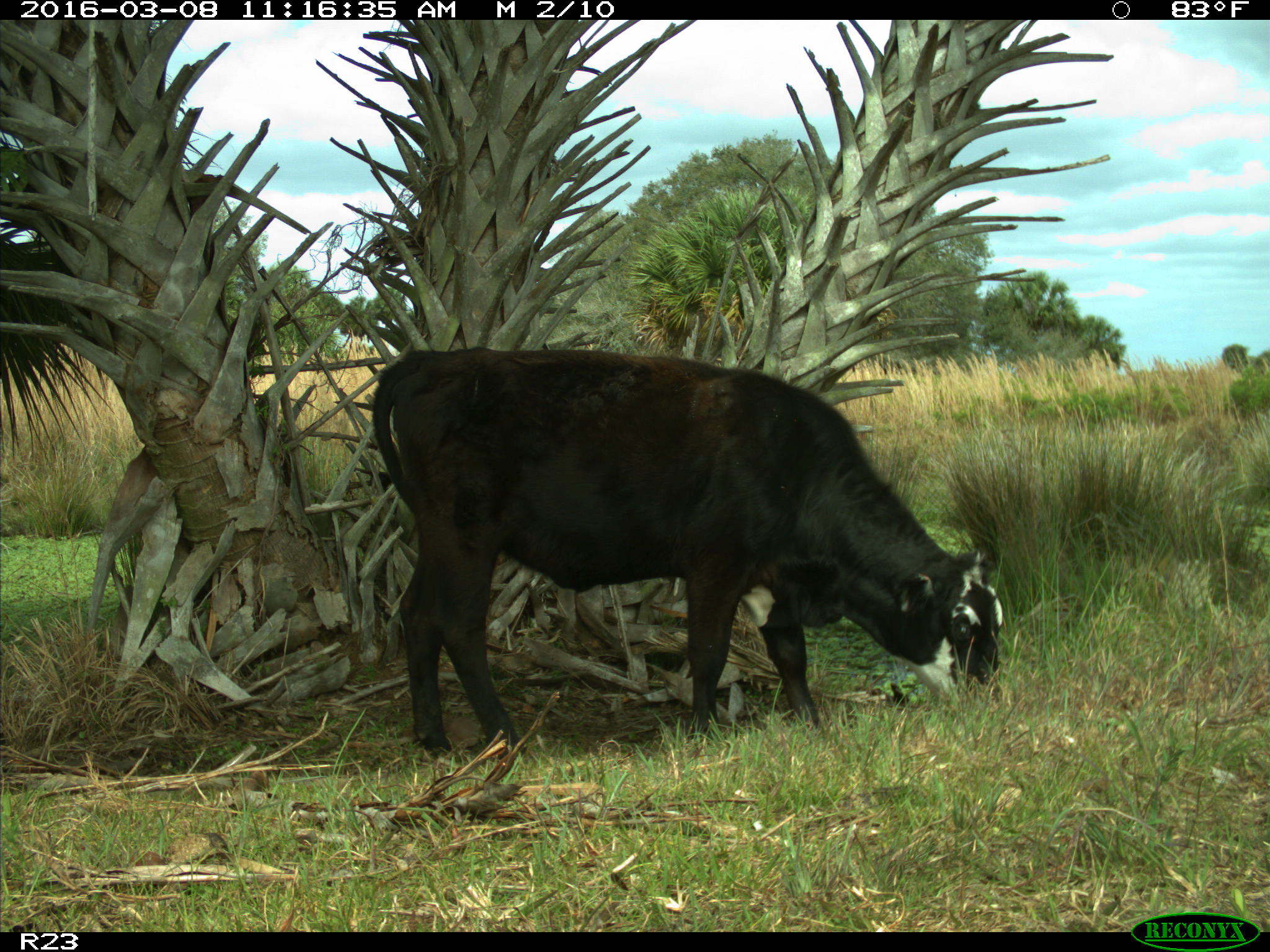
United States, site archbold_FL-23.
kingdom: Animalia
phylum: Chordata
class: Mammalia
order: Artiodactyla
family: Bovidae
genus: Bos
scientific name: Bos taurus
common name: domestic cow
Bos taurus (domestic cow).